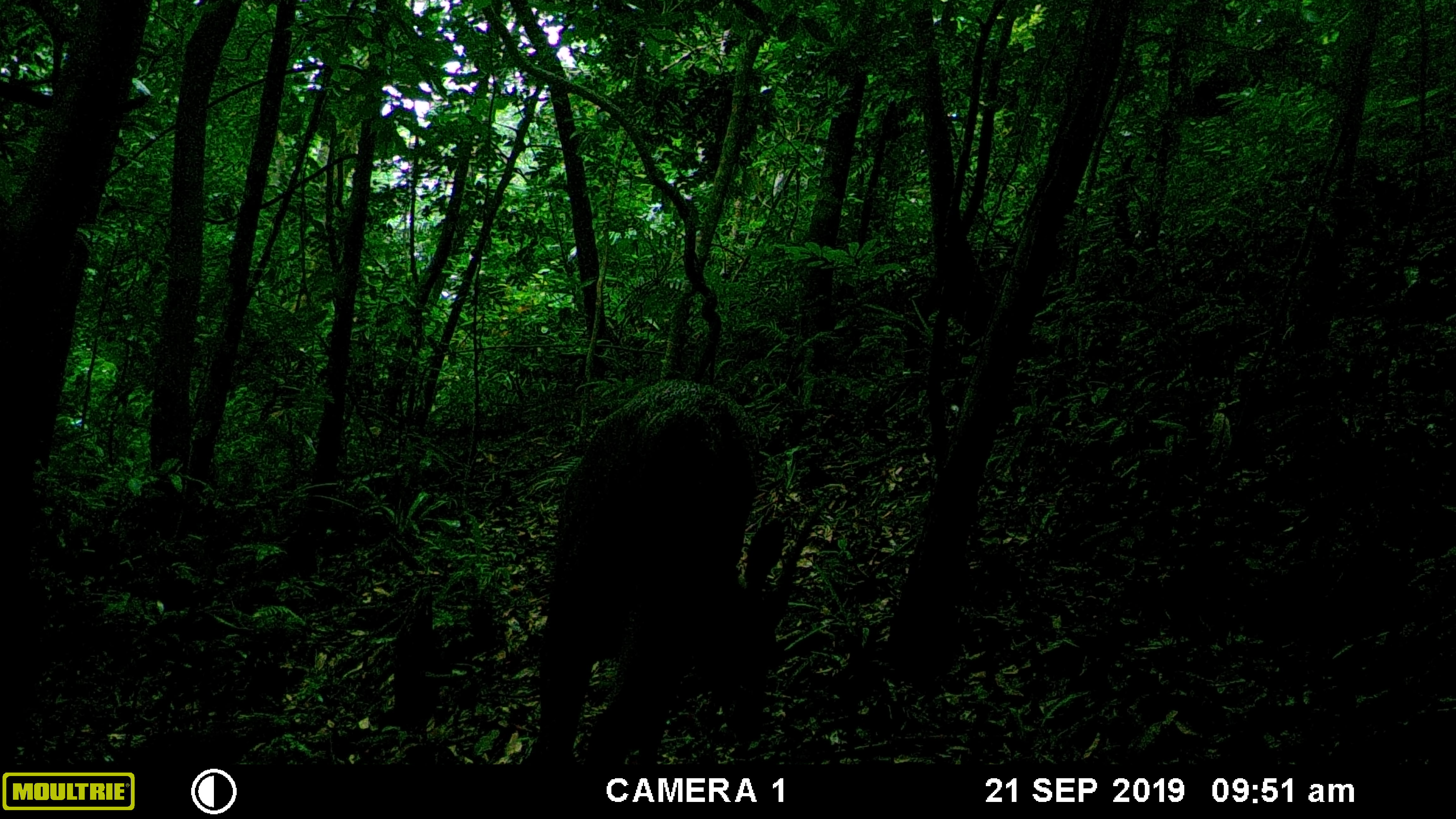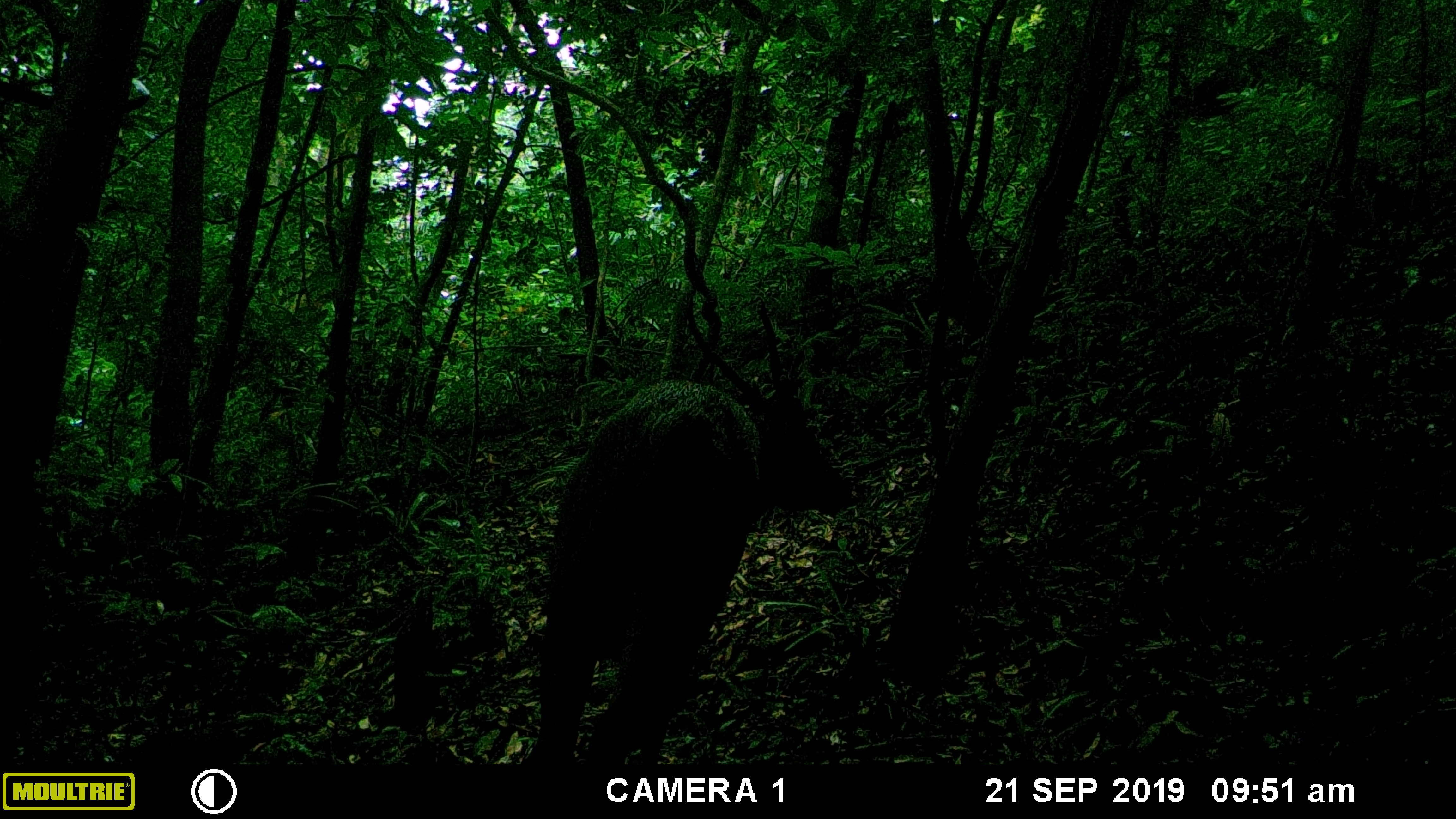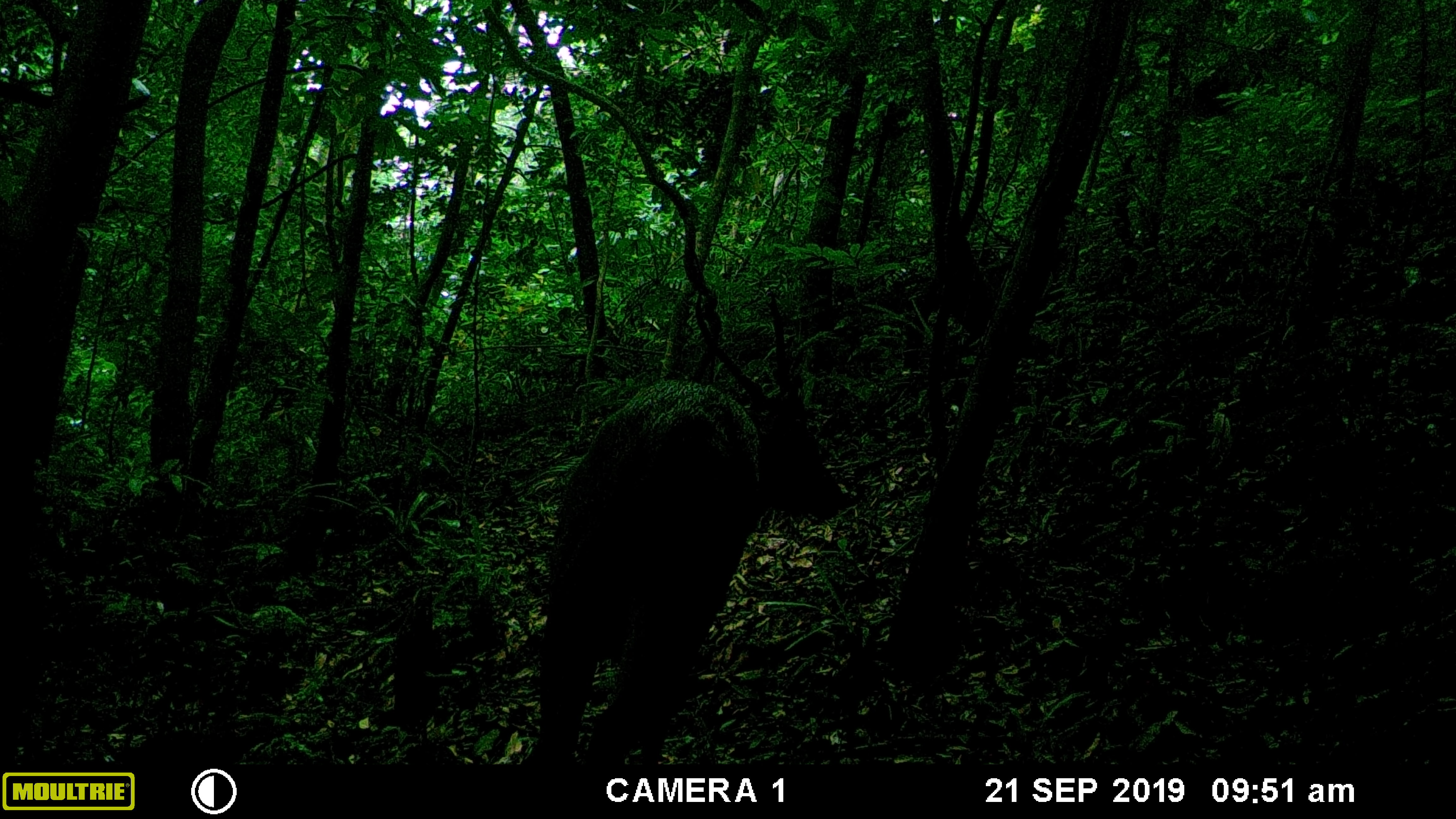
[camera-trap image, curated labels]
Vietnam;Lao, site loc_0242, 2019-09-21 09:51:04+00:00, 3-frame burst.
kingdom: Animalia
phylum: Chordata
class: Mammalia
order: Artiodactyla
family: Cervidae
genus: Rusa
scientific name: Rusa unicolor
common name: sambar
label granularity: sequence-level